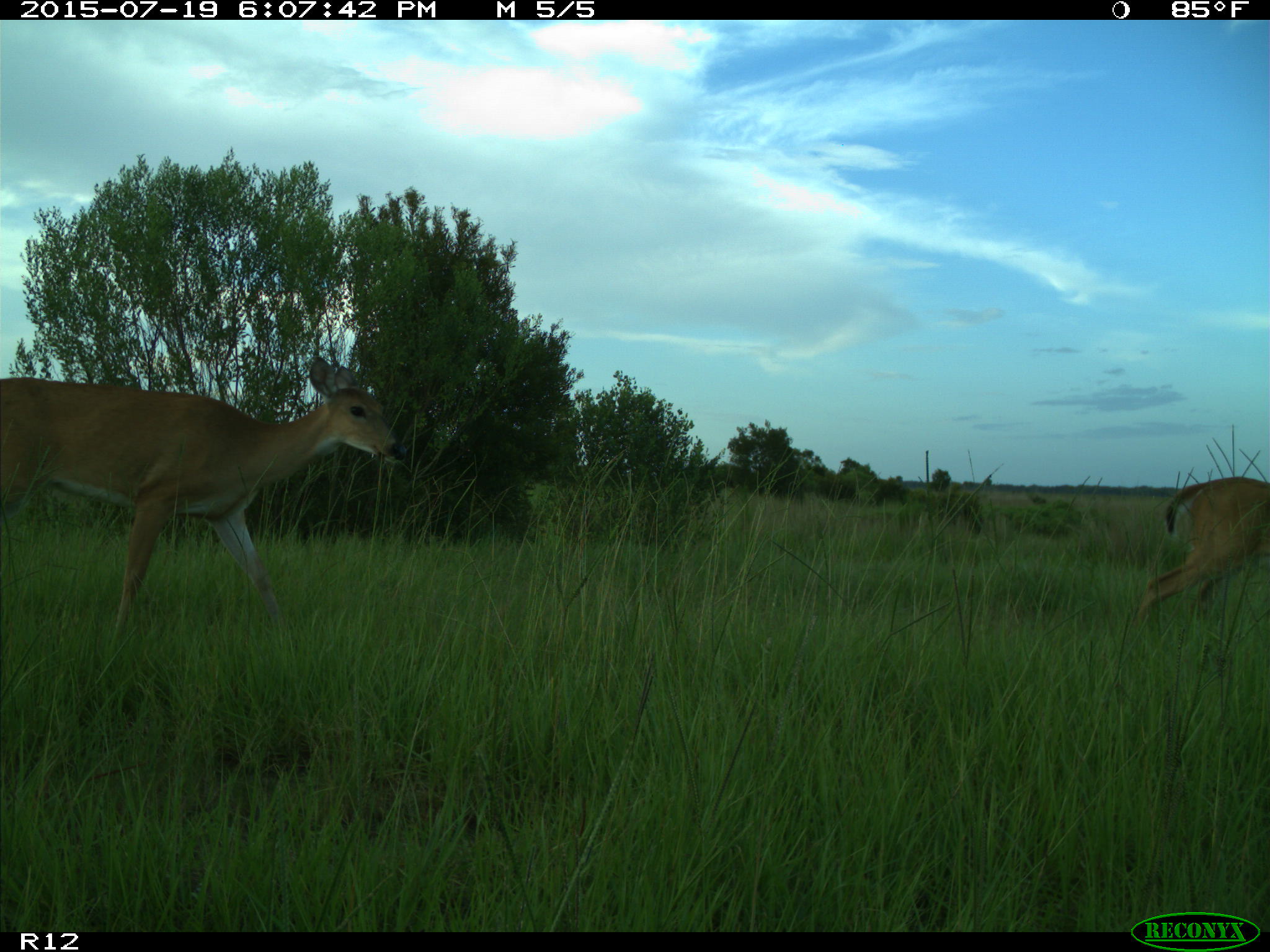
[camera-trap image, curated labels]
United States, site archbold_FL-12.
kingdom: Animalia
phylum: Chordata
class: Mammalia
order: Artiodactyla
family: Cervidae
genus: Odocoileus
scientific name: Odocoileus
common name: deer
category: unidentified deer